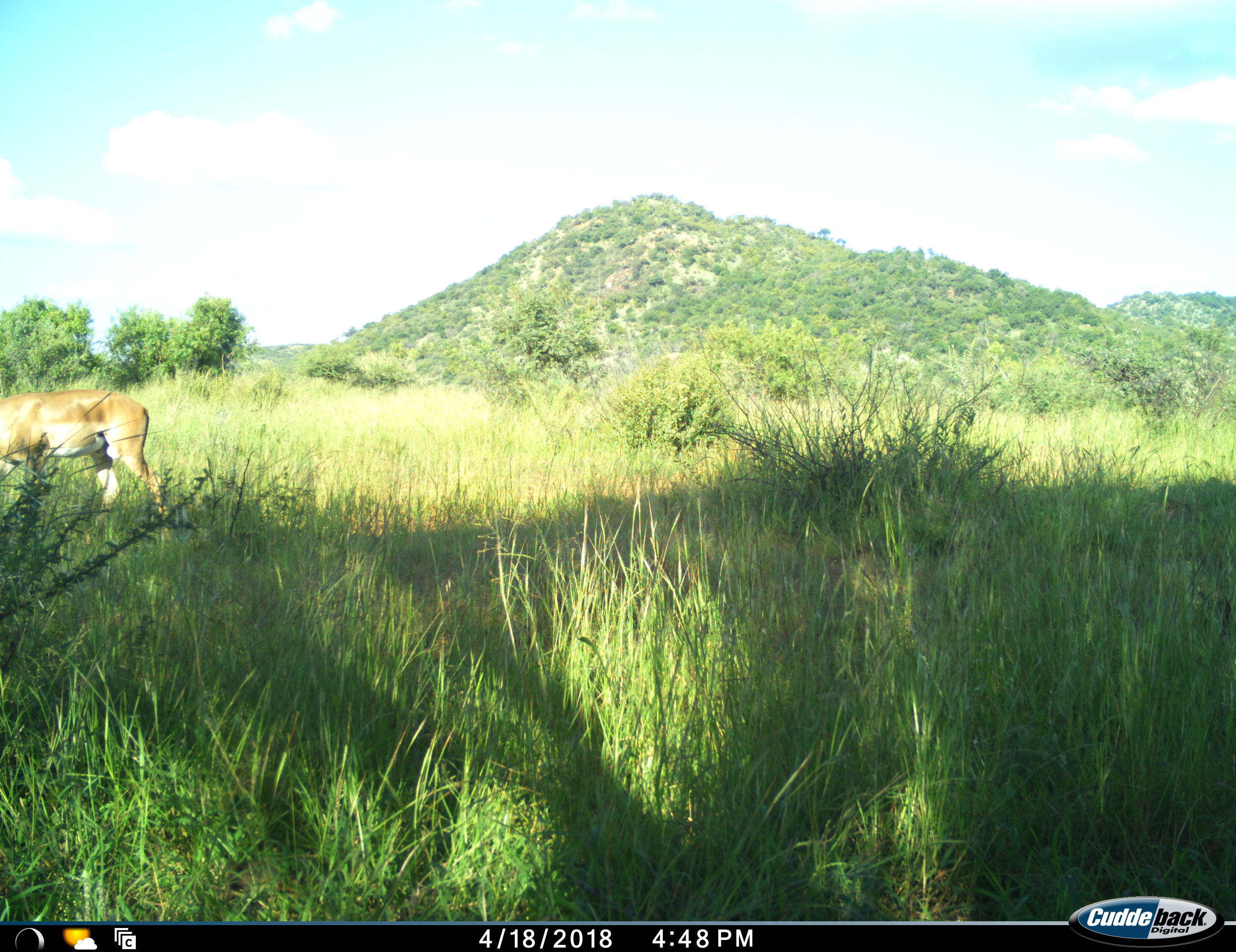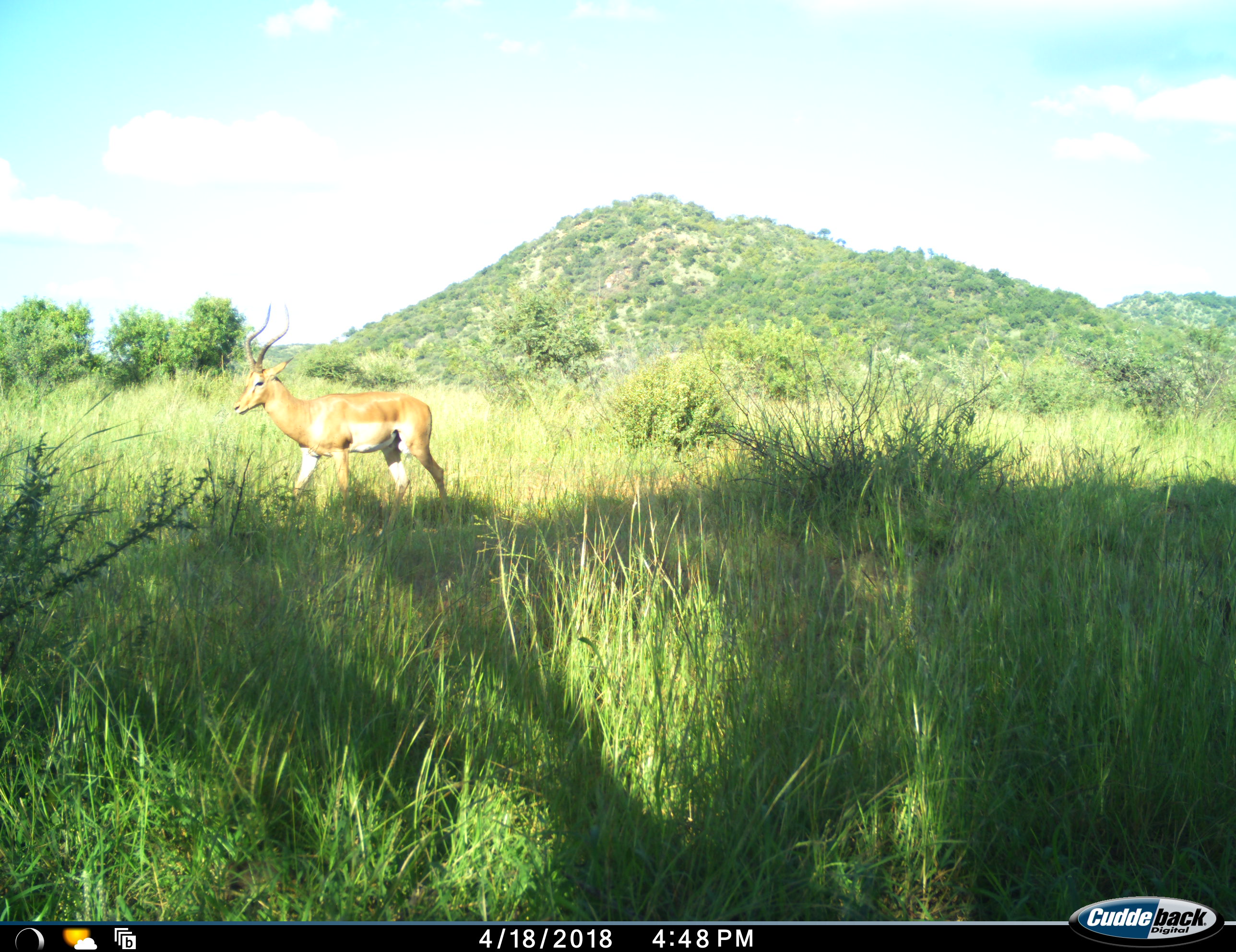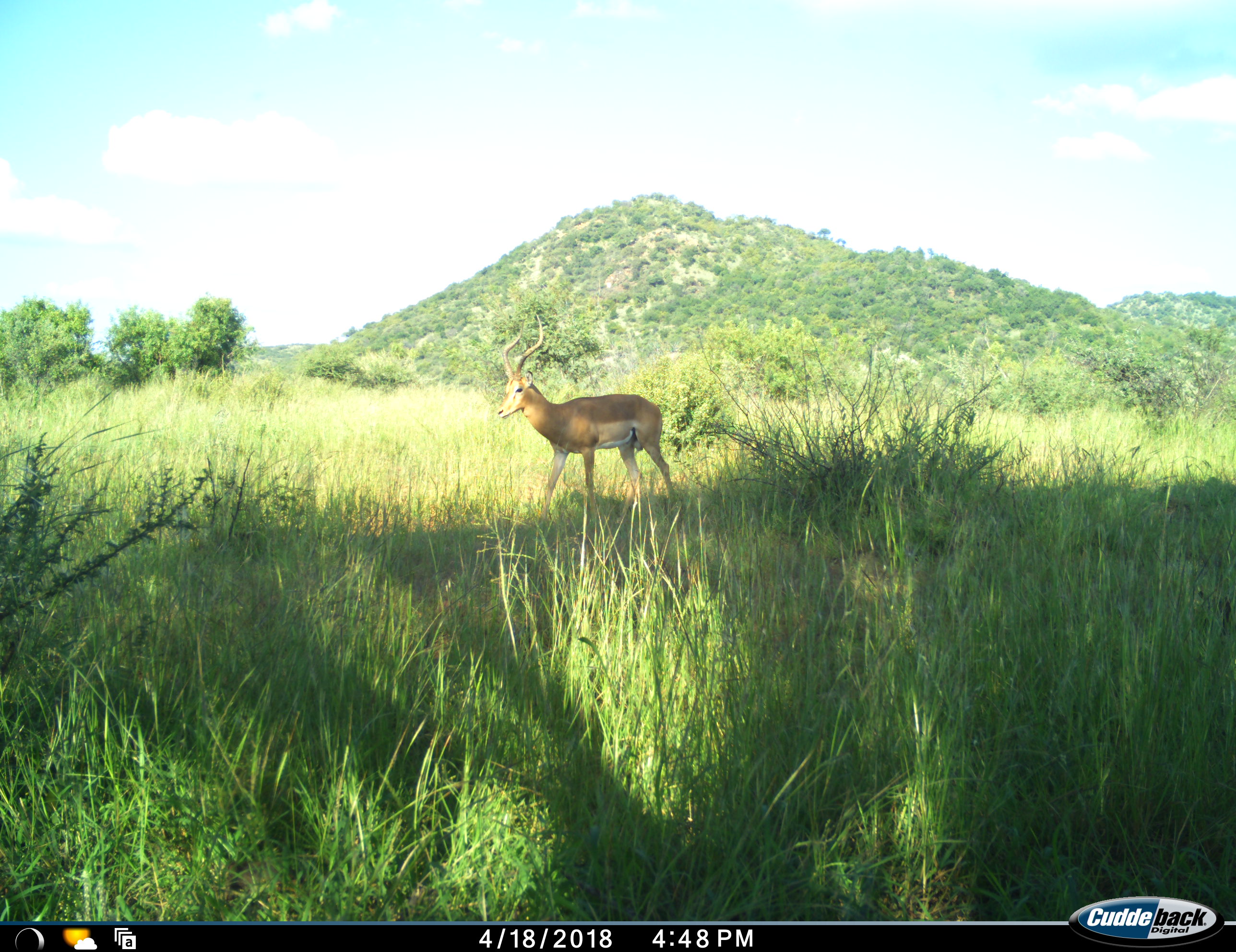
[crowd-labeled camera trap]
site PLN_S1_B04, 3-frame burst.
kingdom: Animalia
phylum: Chordata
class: Mammalia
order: Artiodactyla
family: Bovidae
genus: Aepyceros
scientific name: Aepyceros melampus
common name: impala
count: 1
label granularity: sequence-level